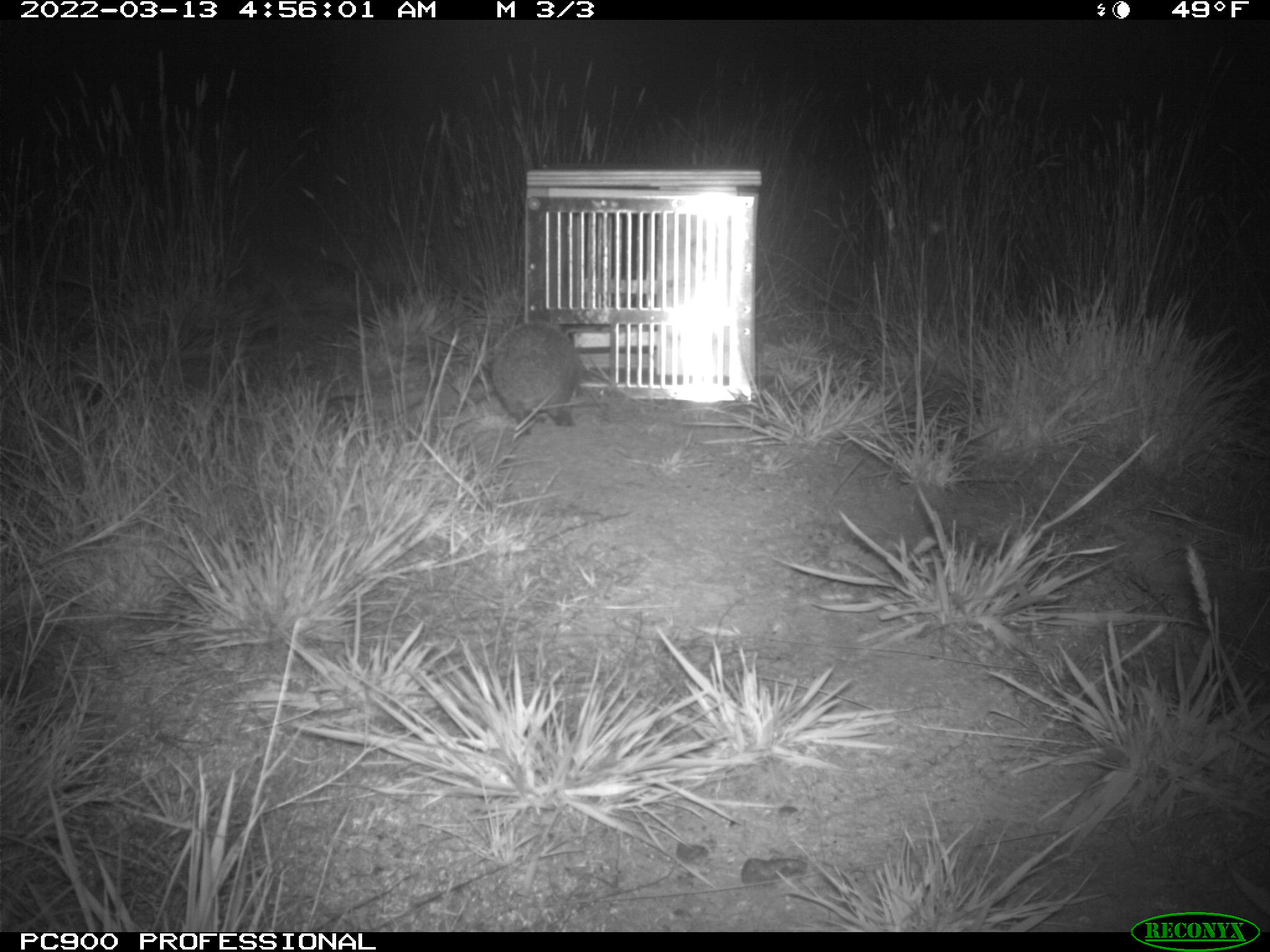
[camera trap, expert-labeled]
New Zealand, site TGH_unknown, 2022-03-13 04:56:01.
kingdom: Animalia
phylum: Chordata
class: Mammalia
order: Eulipotyphla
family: Erinaceidae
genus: Erinaceus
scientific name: Erinaceus europaeus europaeus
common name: european hedgehog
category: hedgehog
Hedgehog (european hedgehog) (Erinaceus europaeus europaeus).